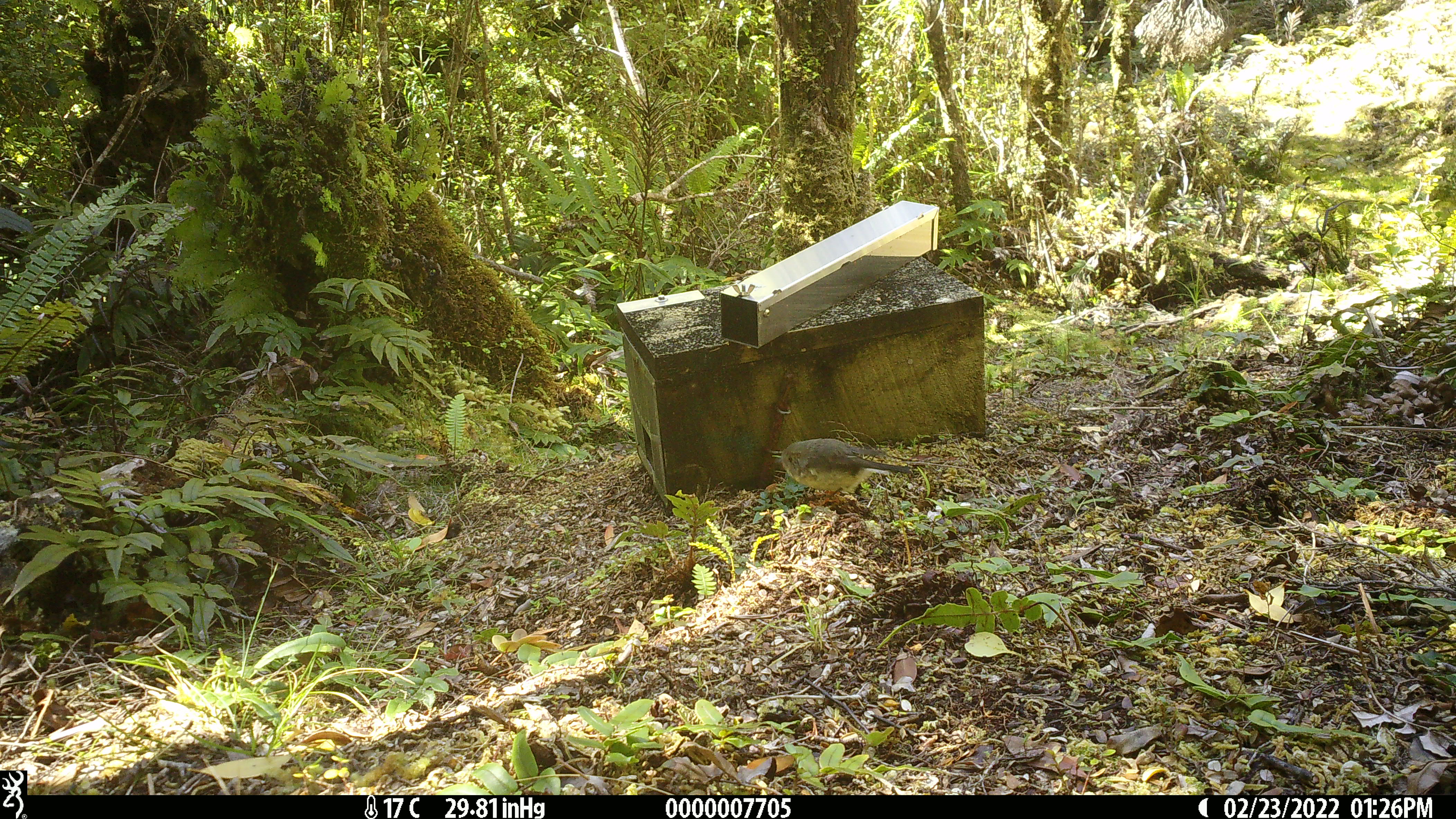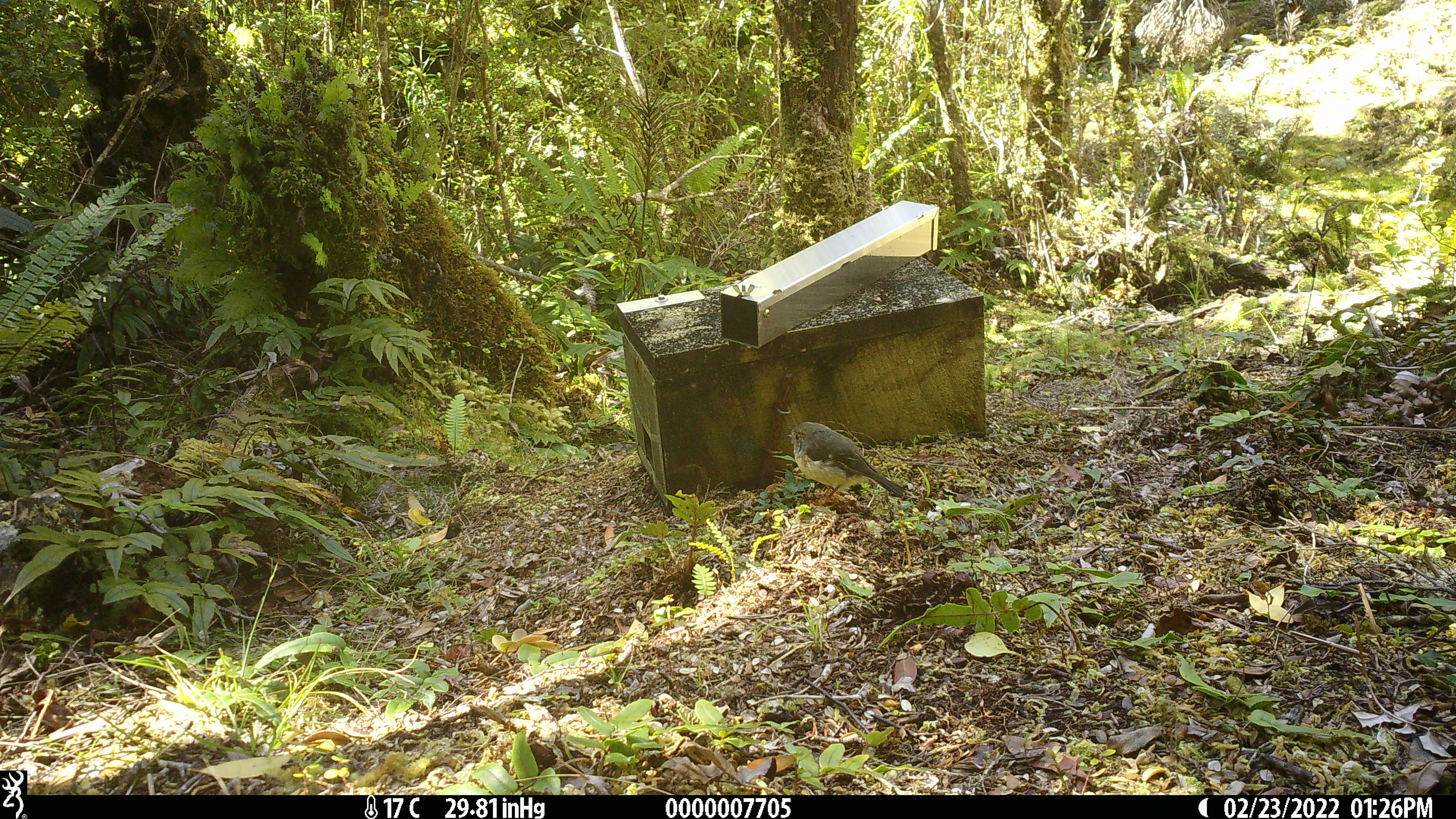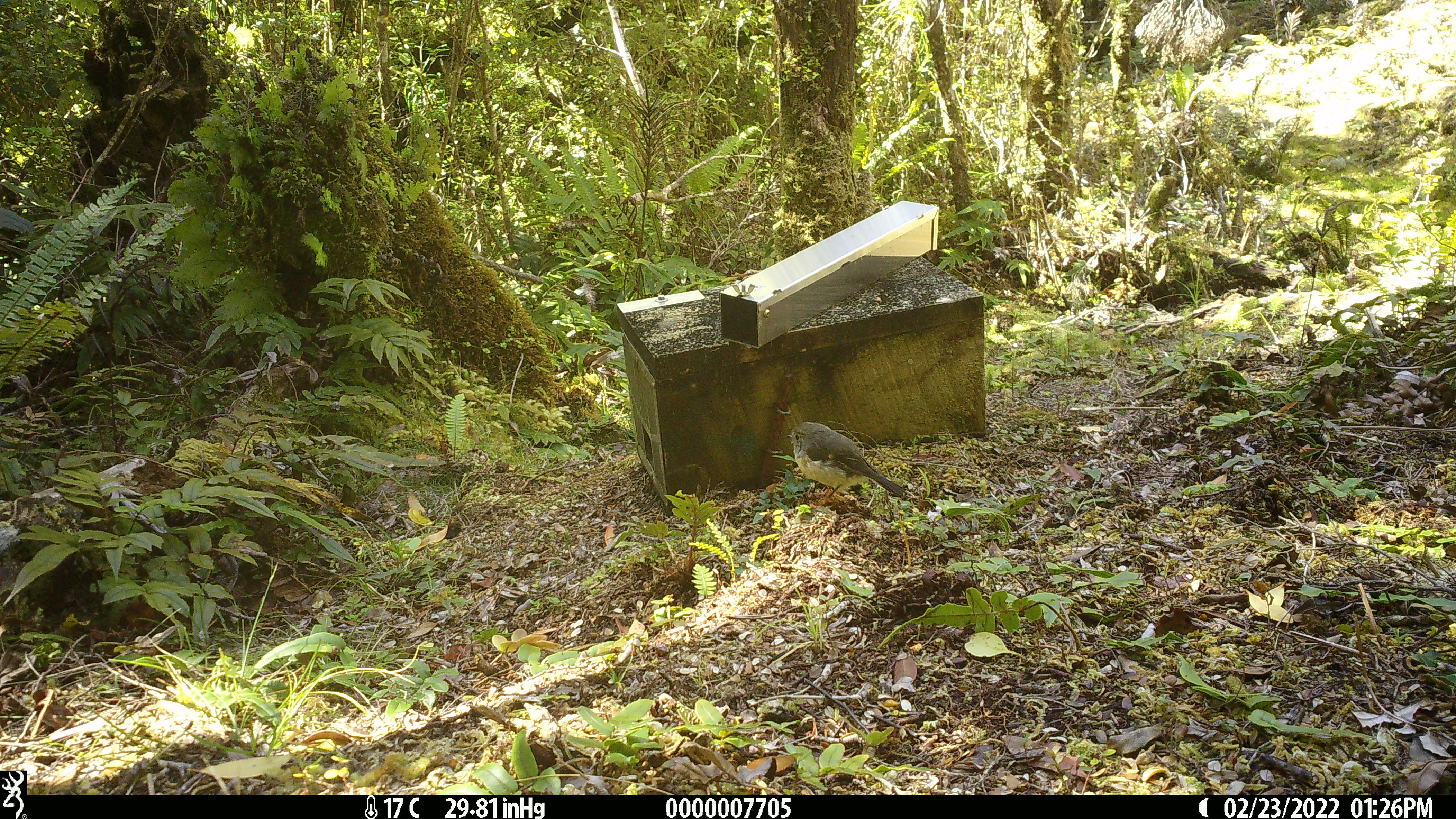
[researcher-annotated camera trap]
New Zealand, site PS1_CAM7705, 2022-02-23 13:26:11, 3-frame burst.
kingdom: Animalia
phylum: Chordata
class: Aves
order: Passeriformes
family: Petroicidae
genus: Petroica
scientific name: Petroica australis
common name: new zealand robin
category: robin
Robin (new zealand robin) (Petroica australis).